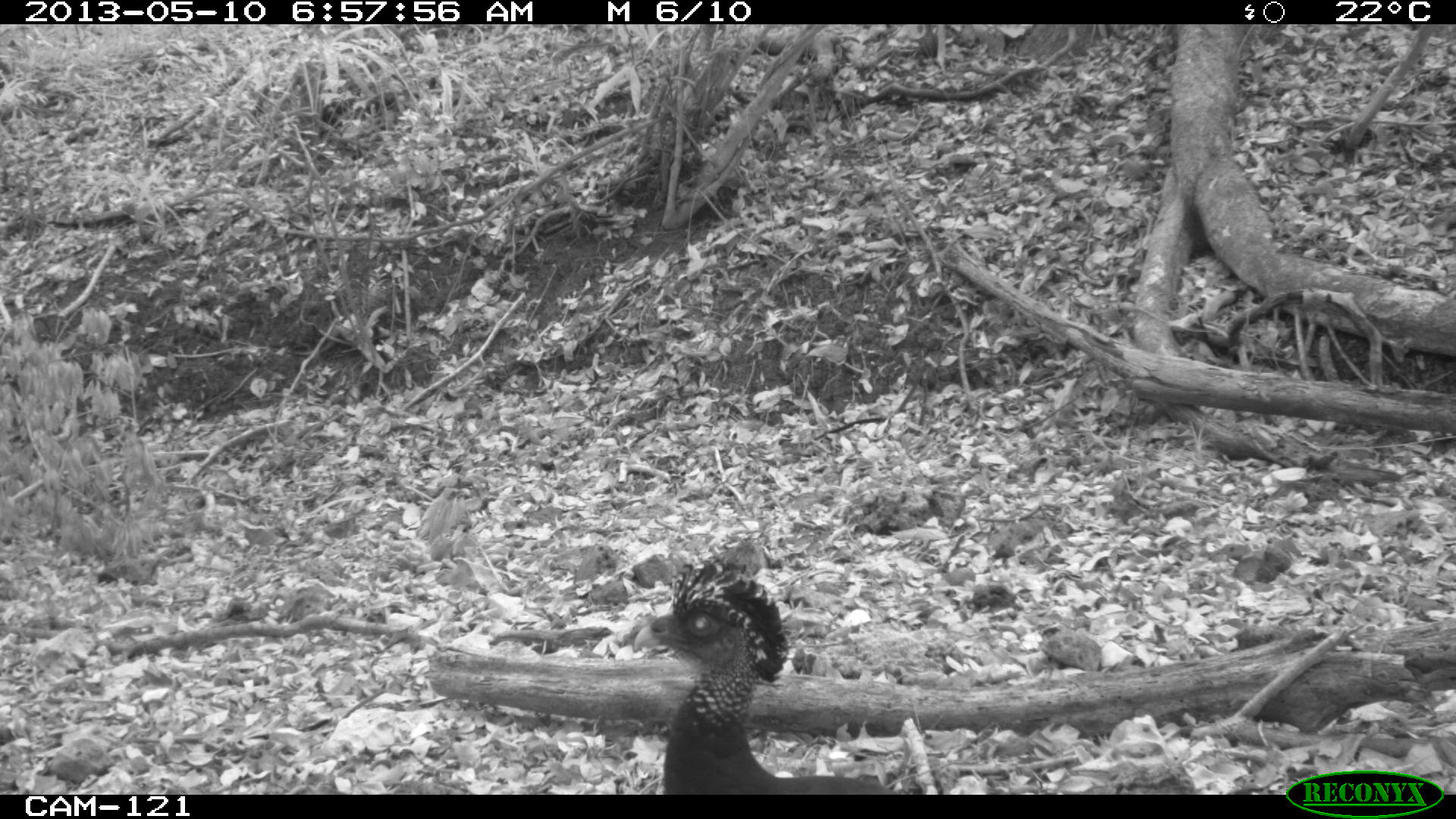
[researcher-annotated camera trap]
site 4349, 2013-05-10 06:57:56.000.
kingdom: Animalia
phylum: Chordata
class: Aves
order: Galliformes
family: Cracidae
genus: Crax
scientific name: Crax rubra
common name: great curassow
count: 1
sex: female